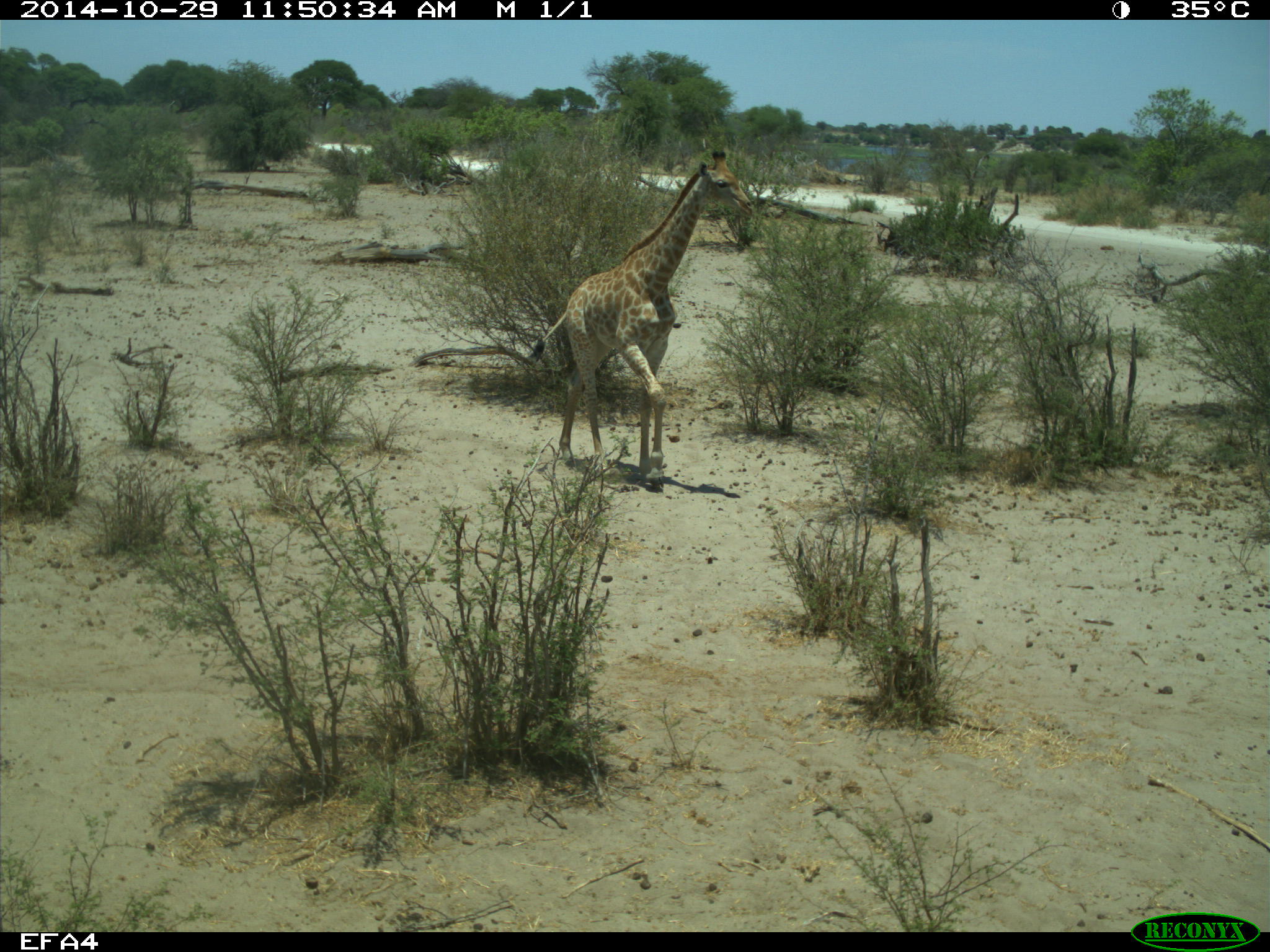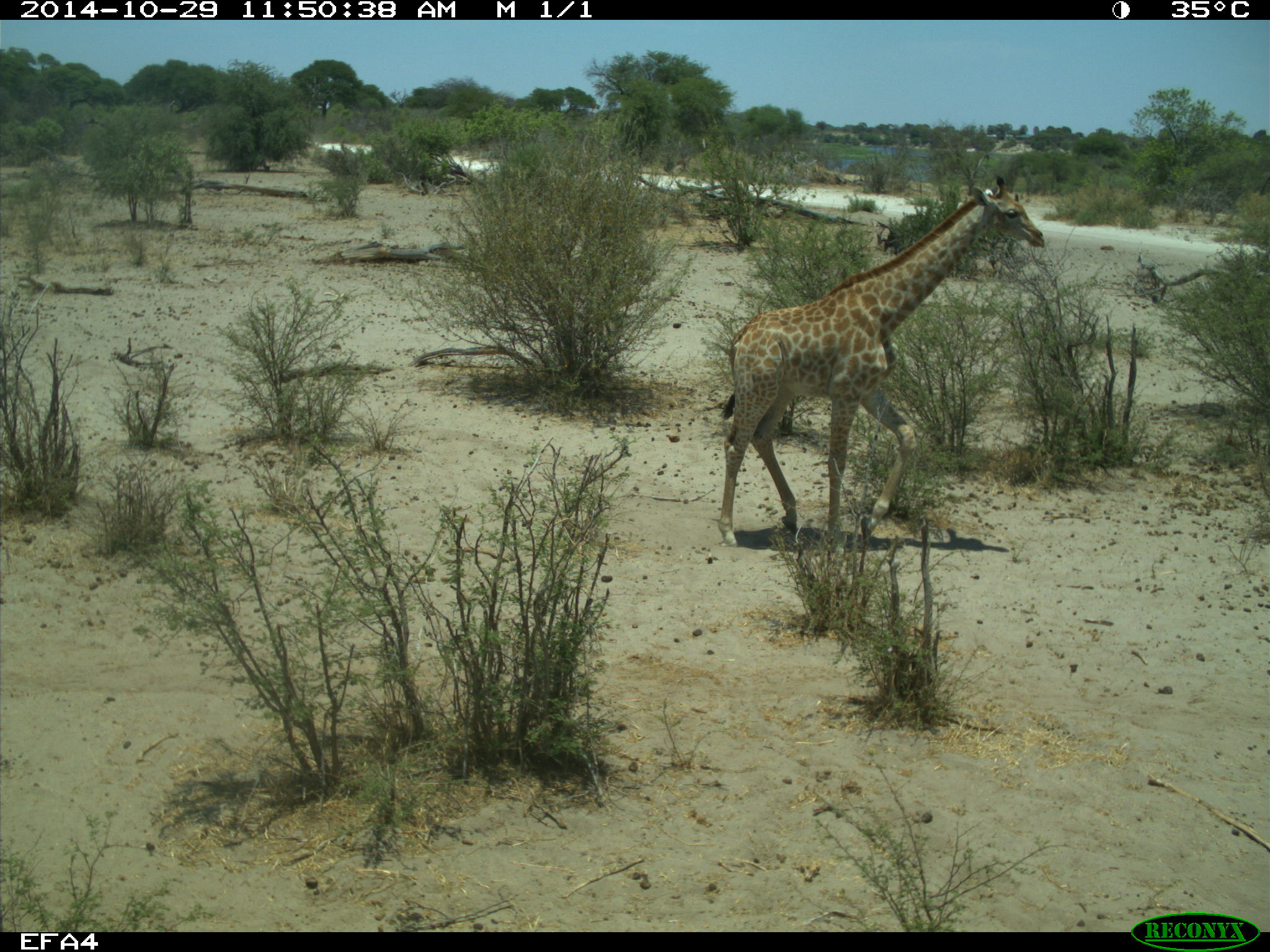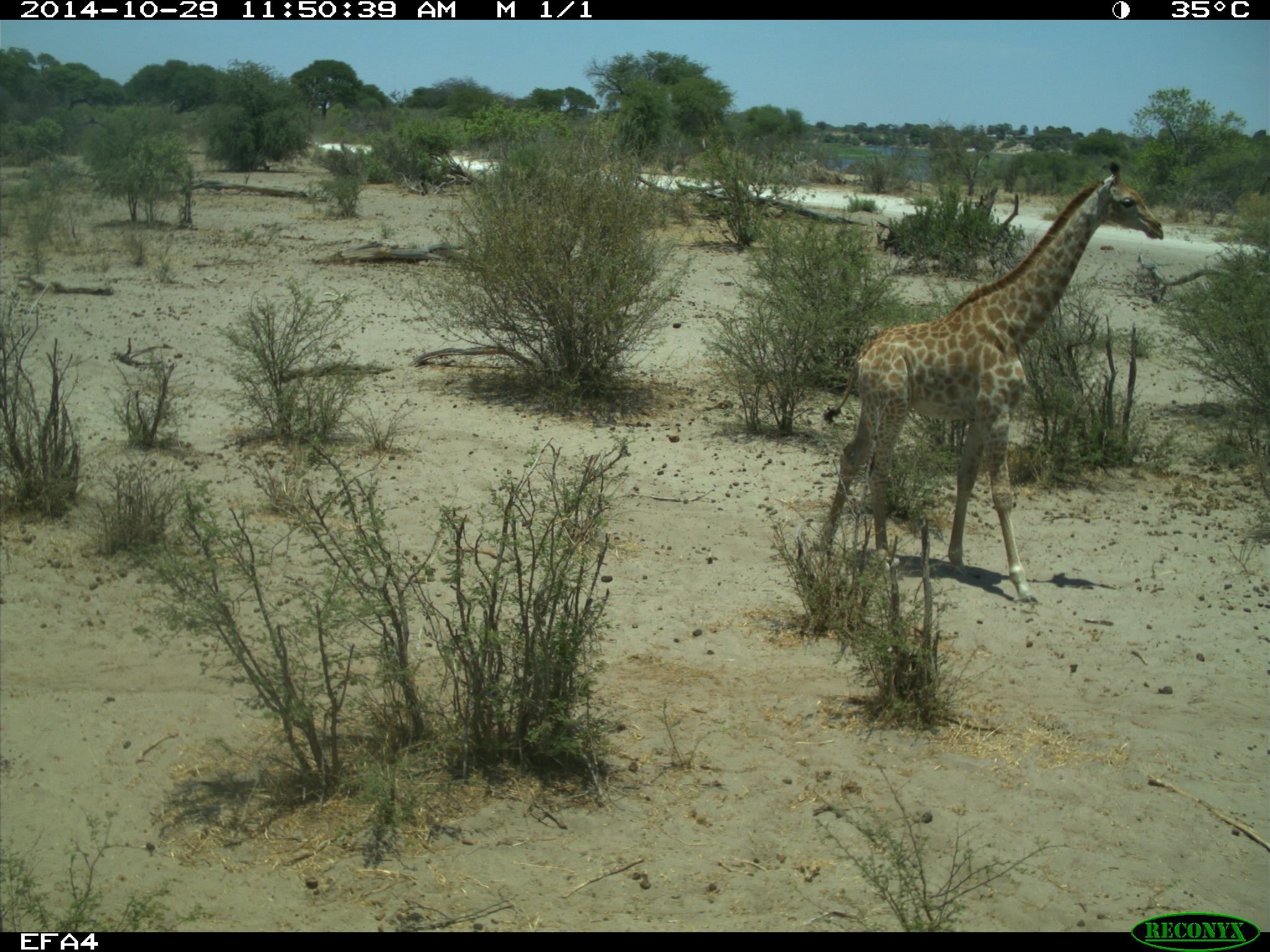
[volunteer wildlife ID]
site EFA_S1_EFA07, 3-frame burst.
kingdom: Animalia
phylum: Chordata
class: Mammalia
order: Artiodactyla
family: Giraffidae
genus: Giraffa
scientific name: Giraffa camelopardalis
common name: giraffe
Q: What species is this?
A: Giraffe (Giraffa camelopardalis).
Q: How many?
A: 1.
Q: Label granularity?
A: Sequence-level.